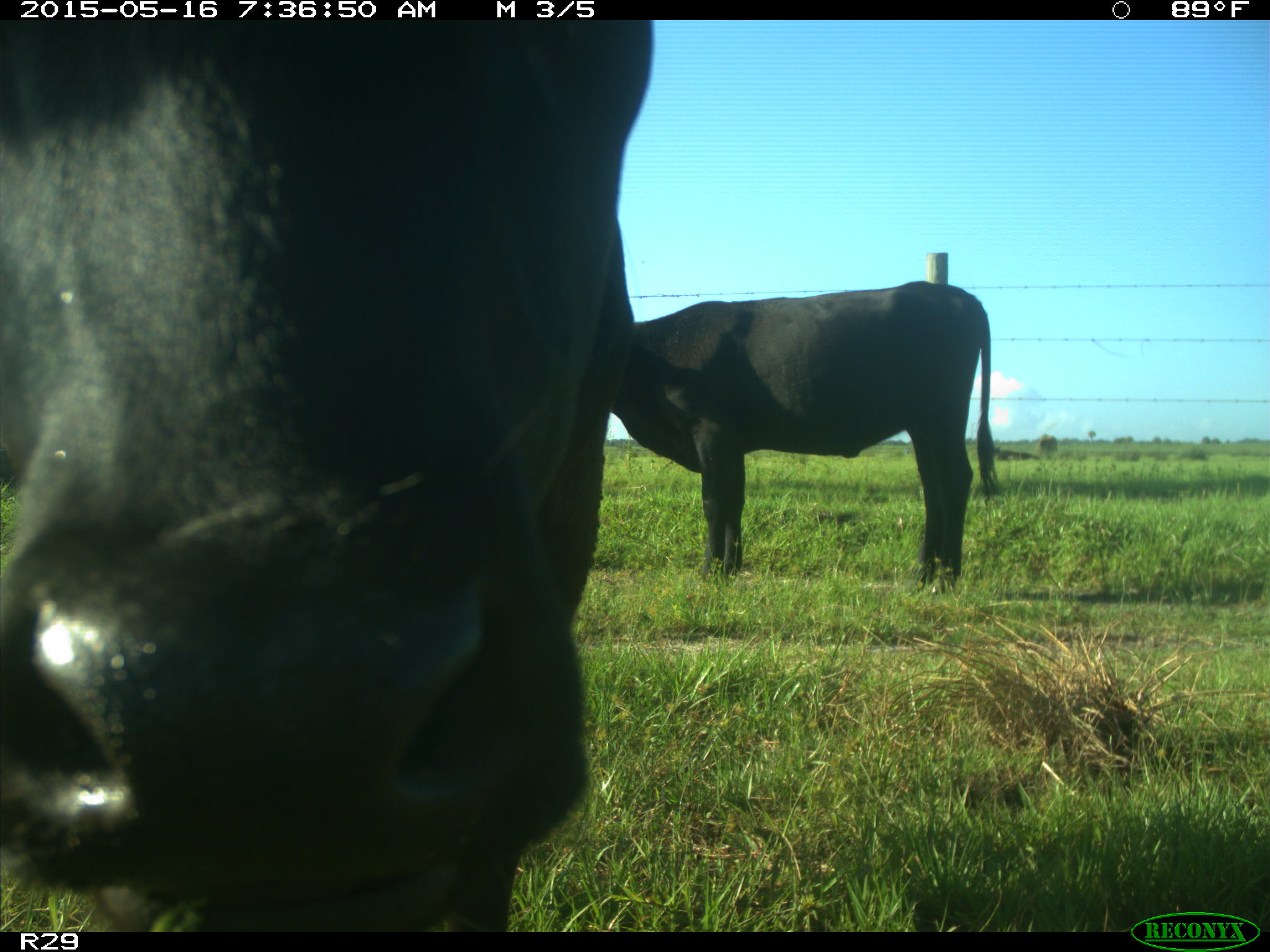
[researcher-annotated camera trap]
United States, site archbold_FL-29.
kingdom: Animalia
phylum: Chordata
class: Mammalia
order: Artiodactyla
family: Bovidae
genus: Bos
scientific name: Bos taurus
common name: domestic cow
Bos taurus (domestic cow).